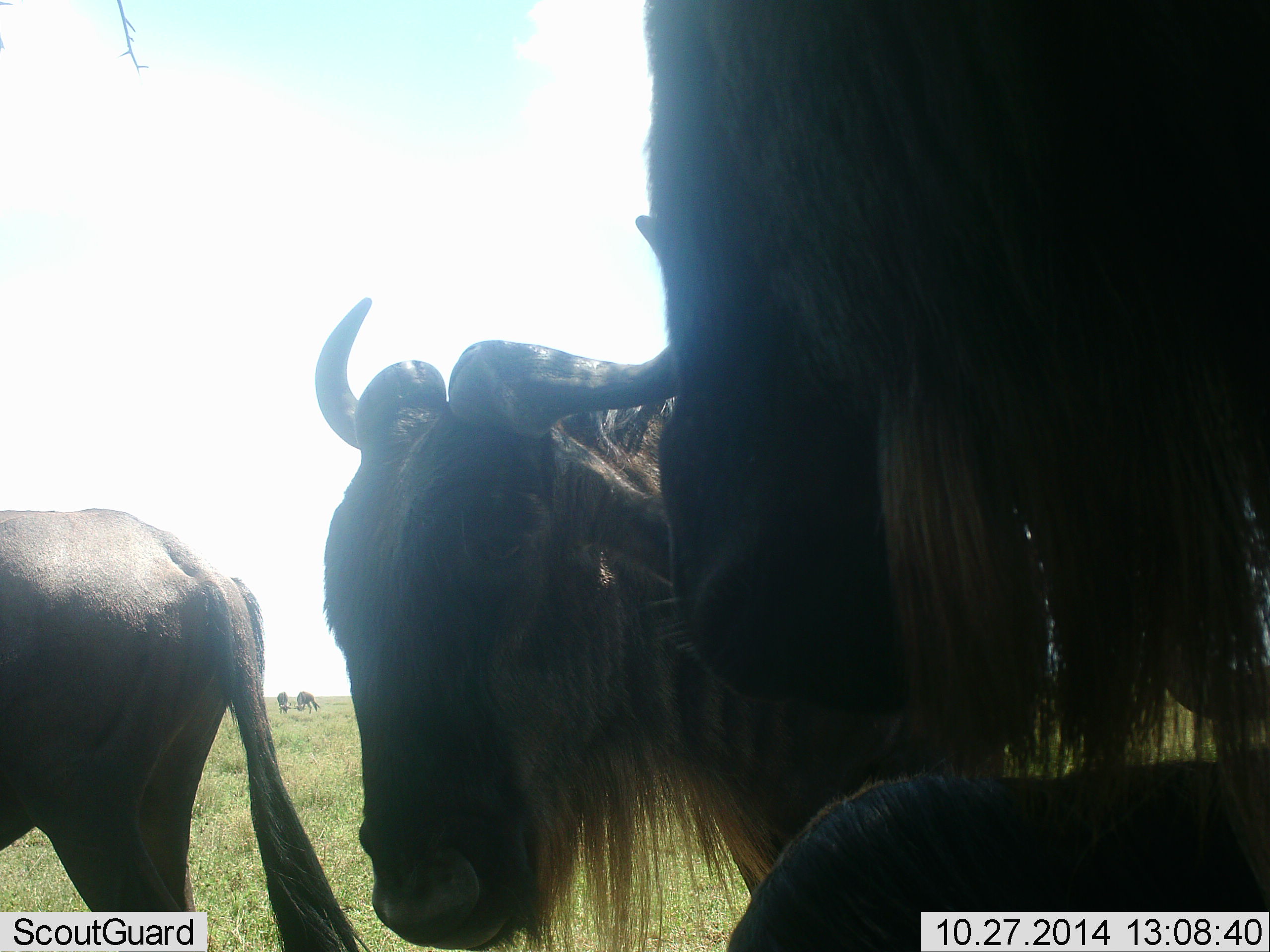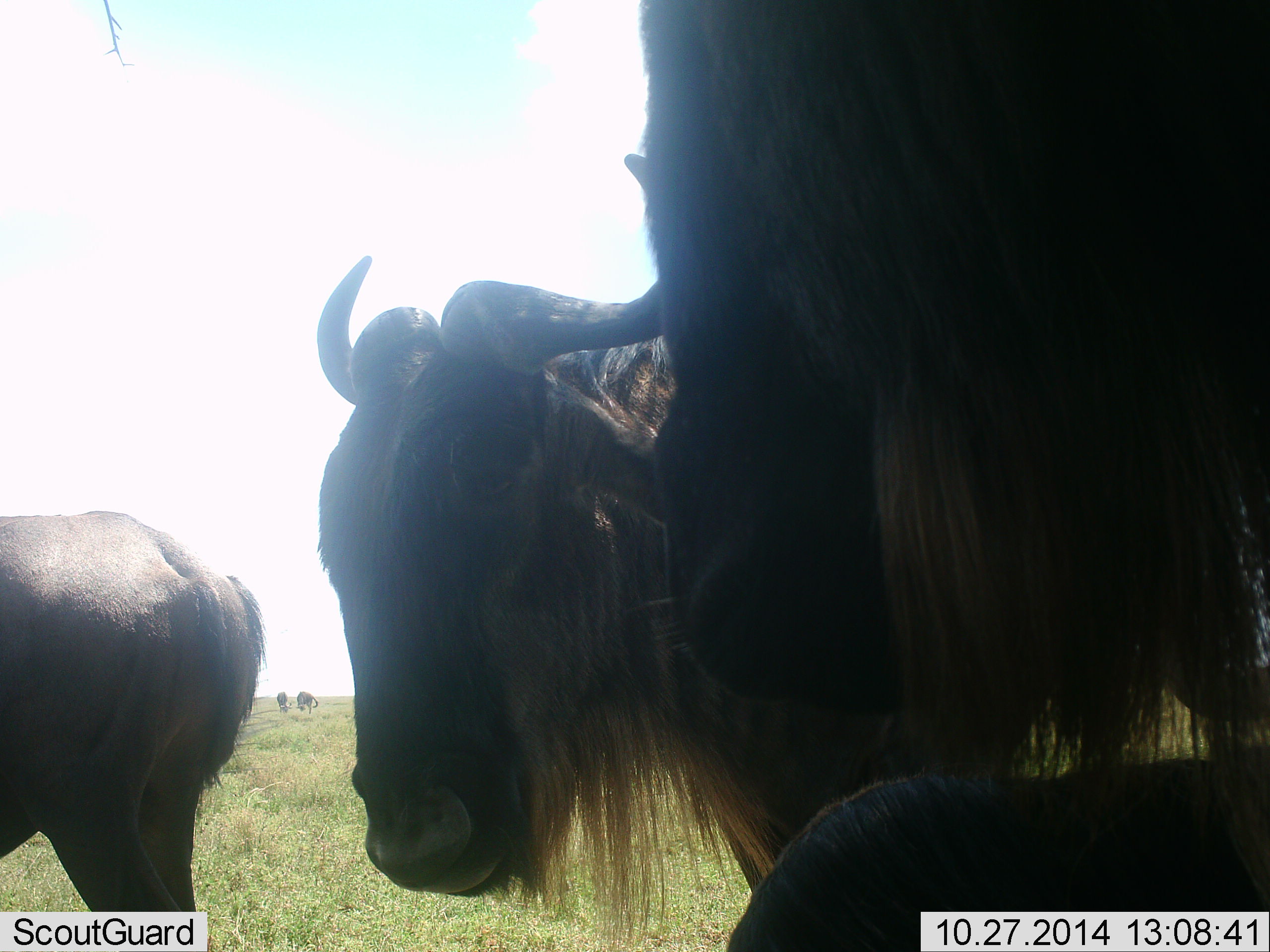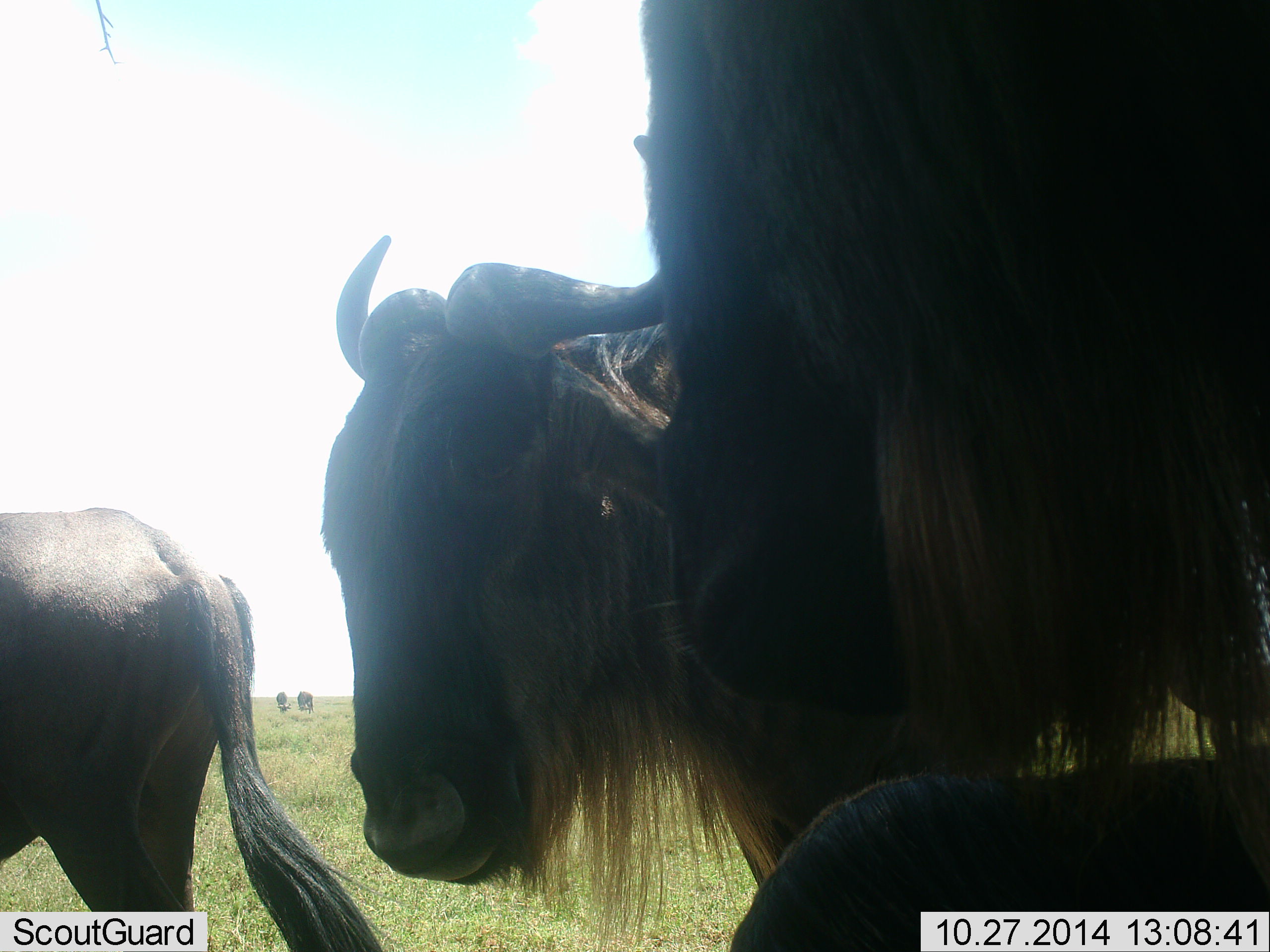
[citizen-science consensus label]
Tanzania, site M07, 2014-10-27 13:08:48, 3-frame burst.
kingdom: Animalia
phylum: Chordata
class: Mammalia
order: Artiodactyla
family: Bovidae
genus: Connochaetes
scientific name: Connochaetes taurinus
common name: blue wildebeest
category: wildebeest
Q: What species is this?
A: Wildebeest (blue wildebeest) (Connochaetes taurinus).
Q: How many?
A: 6.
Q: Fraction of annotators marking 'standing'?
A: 70%.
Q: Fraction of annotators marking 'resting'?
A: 60%.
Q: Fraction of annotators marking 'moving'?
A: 0%.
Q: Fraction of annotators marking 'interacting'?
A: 0%.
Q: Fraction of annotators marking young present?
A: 0%.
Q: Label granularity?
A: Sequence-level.